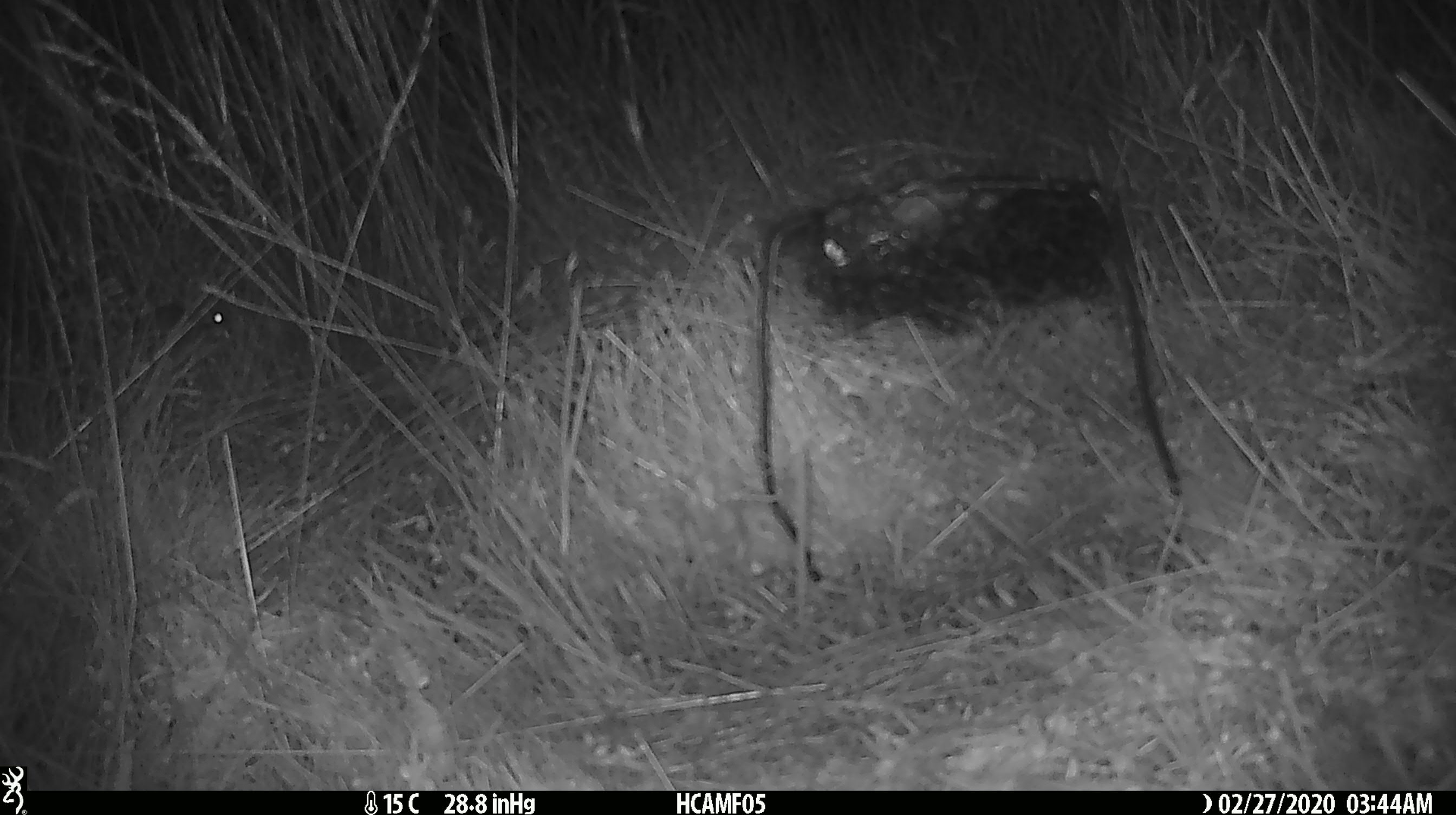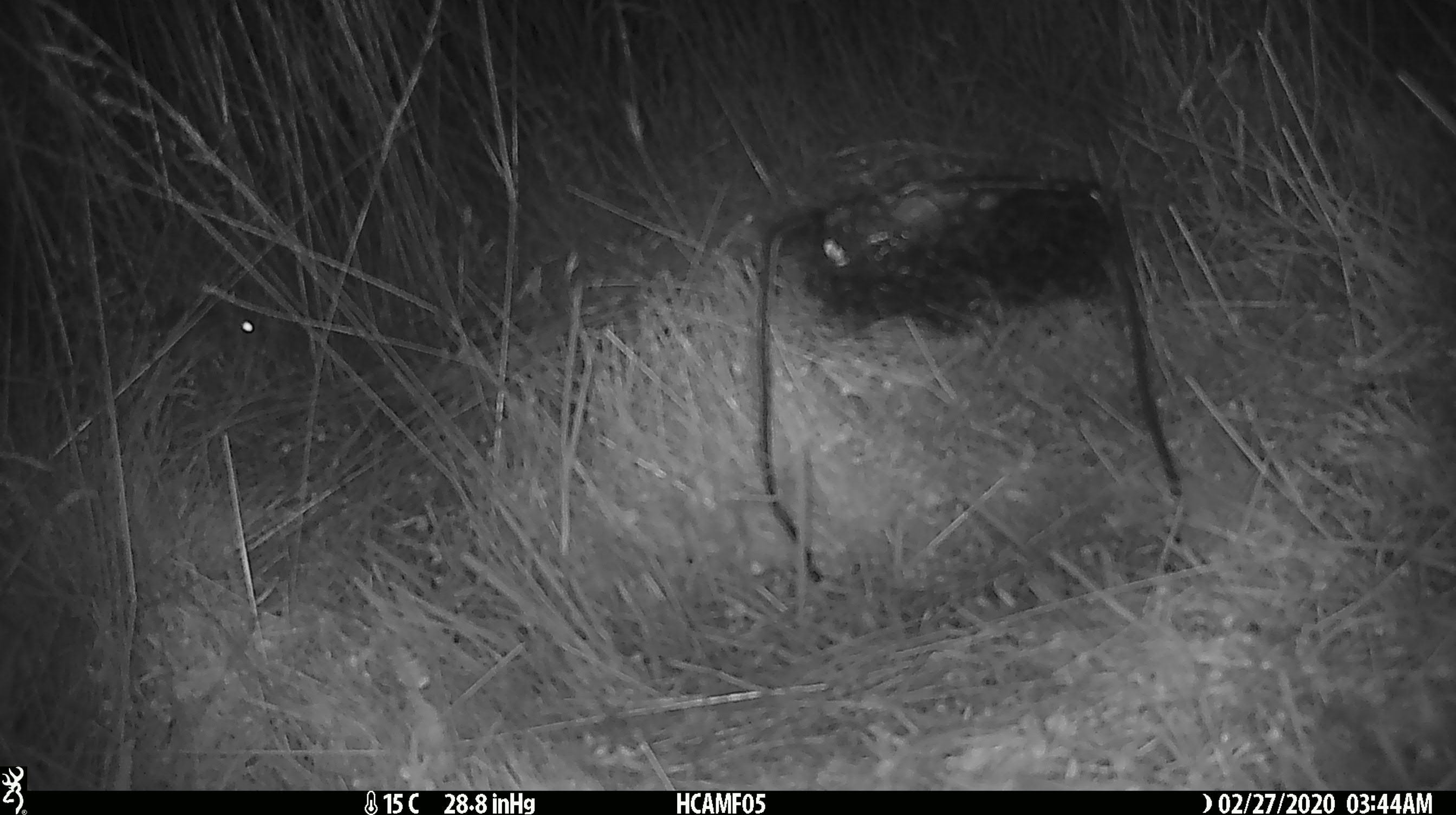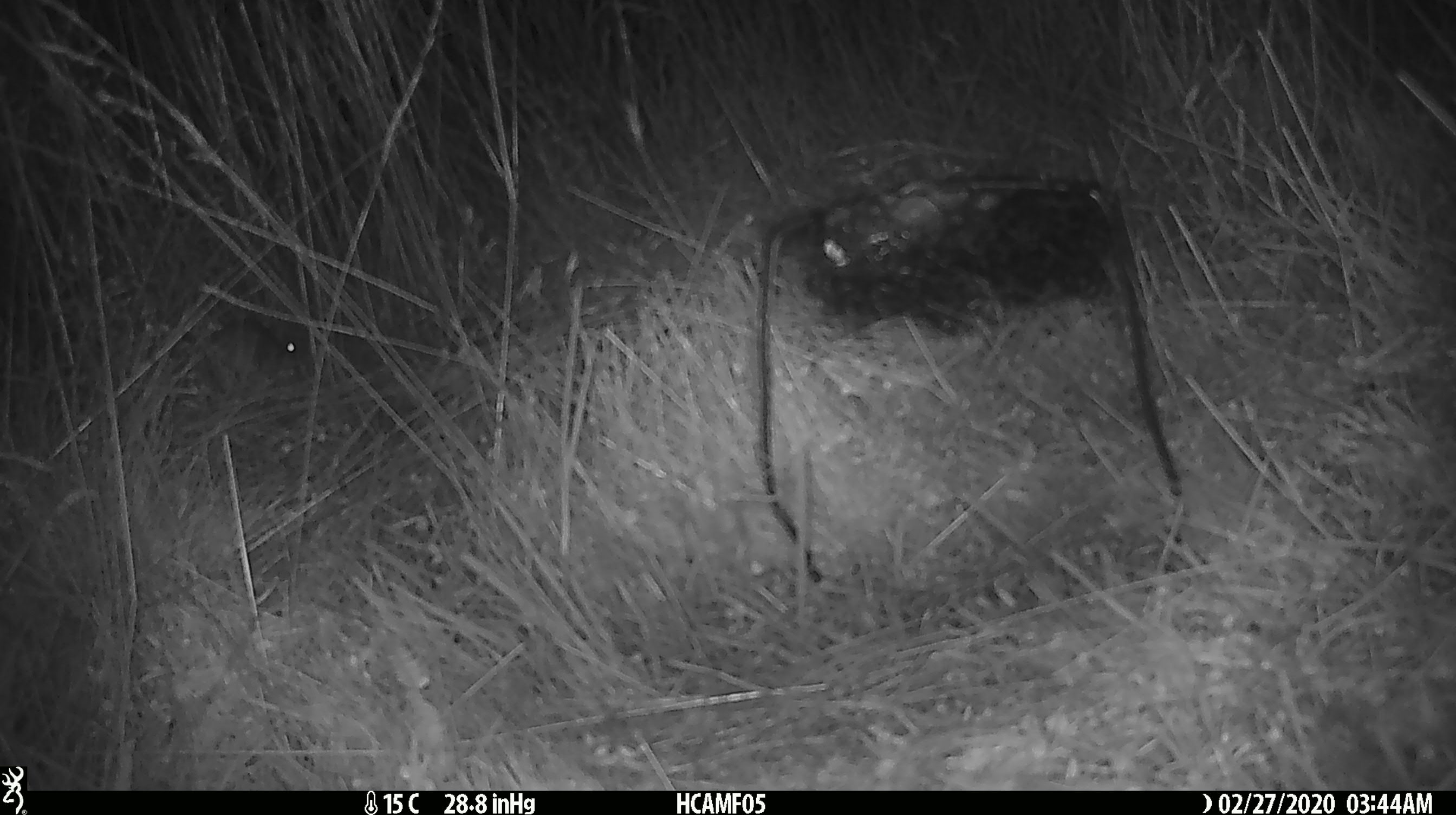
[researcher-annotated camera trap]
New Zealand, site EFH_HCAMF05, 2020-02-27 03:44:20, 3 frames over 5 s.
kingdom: Animalia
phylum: Chordata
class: Mammalia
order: Rodentia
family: Muridae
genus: Mus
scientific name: Mus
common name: mouse